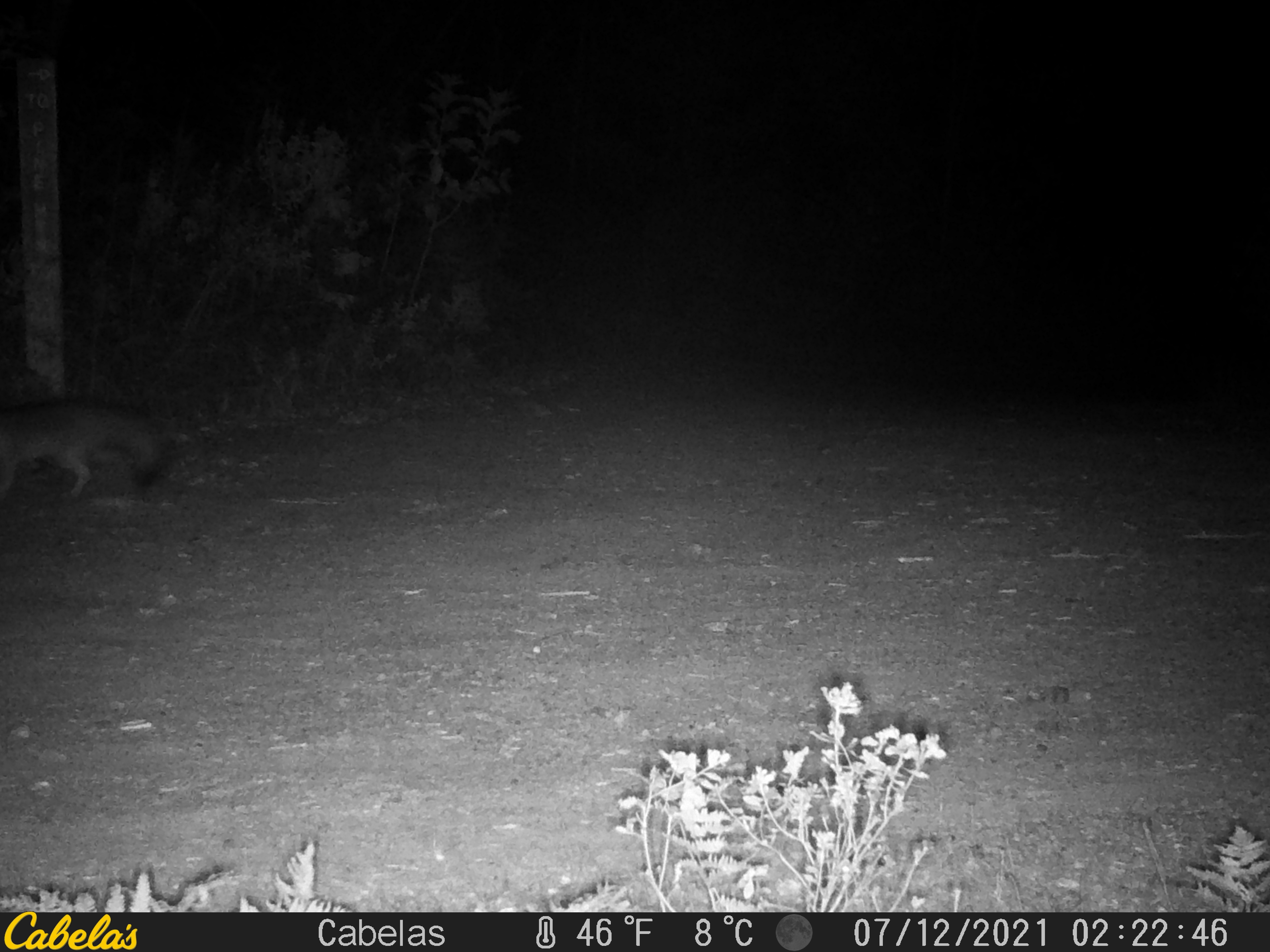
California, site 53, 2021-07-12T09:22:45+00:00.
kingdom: Animalia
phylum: Chordata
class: Mammalia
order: Carnivora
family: Canidae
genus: Urocyon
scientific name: Urocyon cinereoargenteus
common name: gray fox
Gray fox (Urocyon cinereoargenteus).